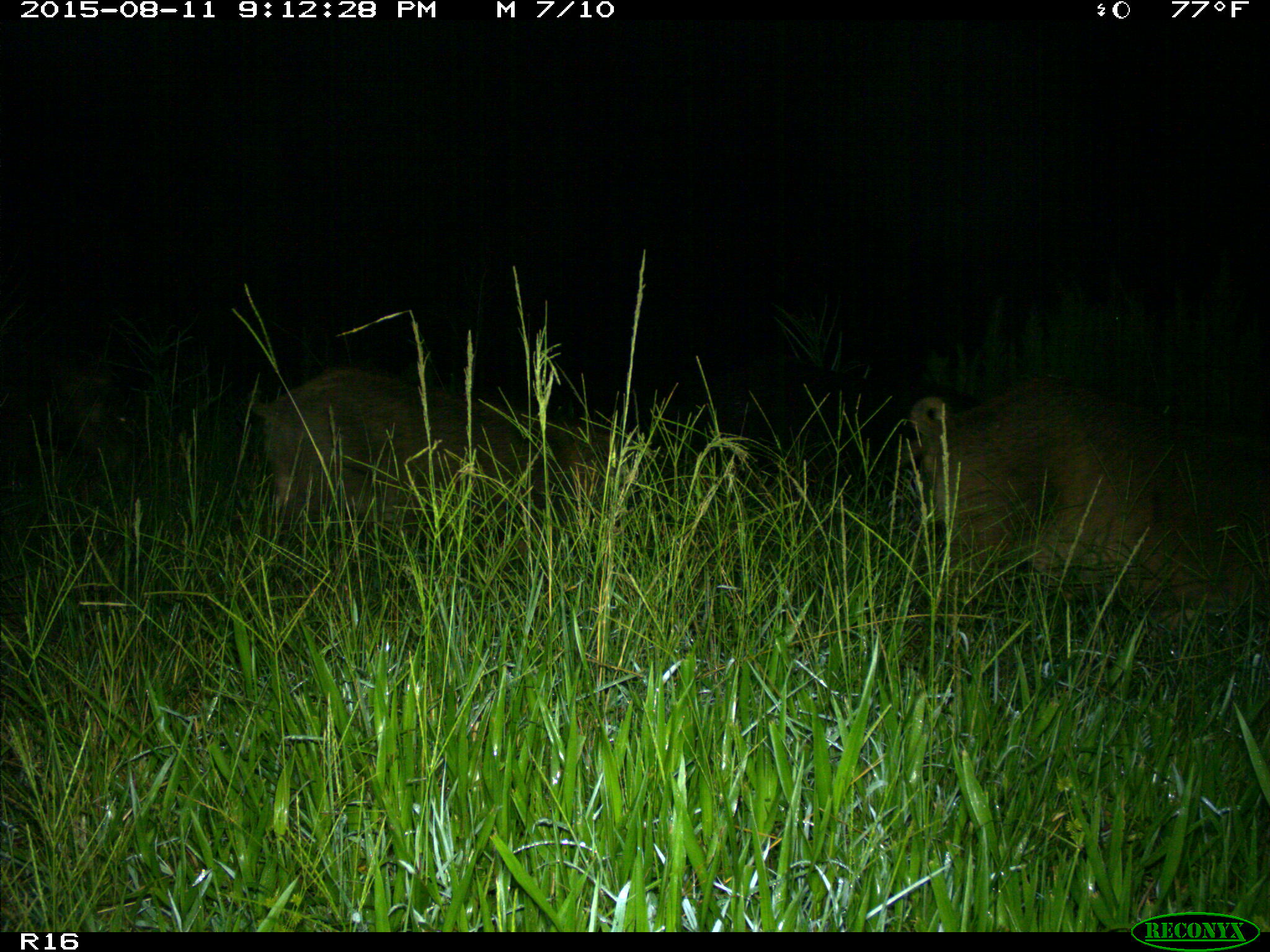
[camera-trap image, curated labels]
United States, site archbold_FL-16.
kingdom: Animalia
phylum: Chordata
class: Mammalia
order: Artiodactyla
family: Suidae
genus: Sus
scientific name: Sus scrofa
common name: wild boar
Sus scrofa (wild boar).